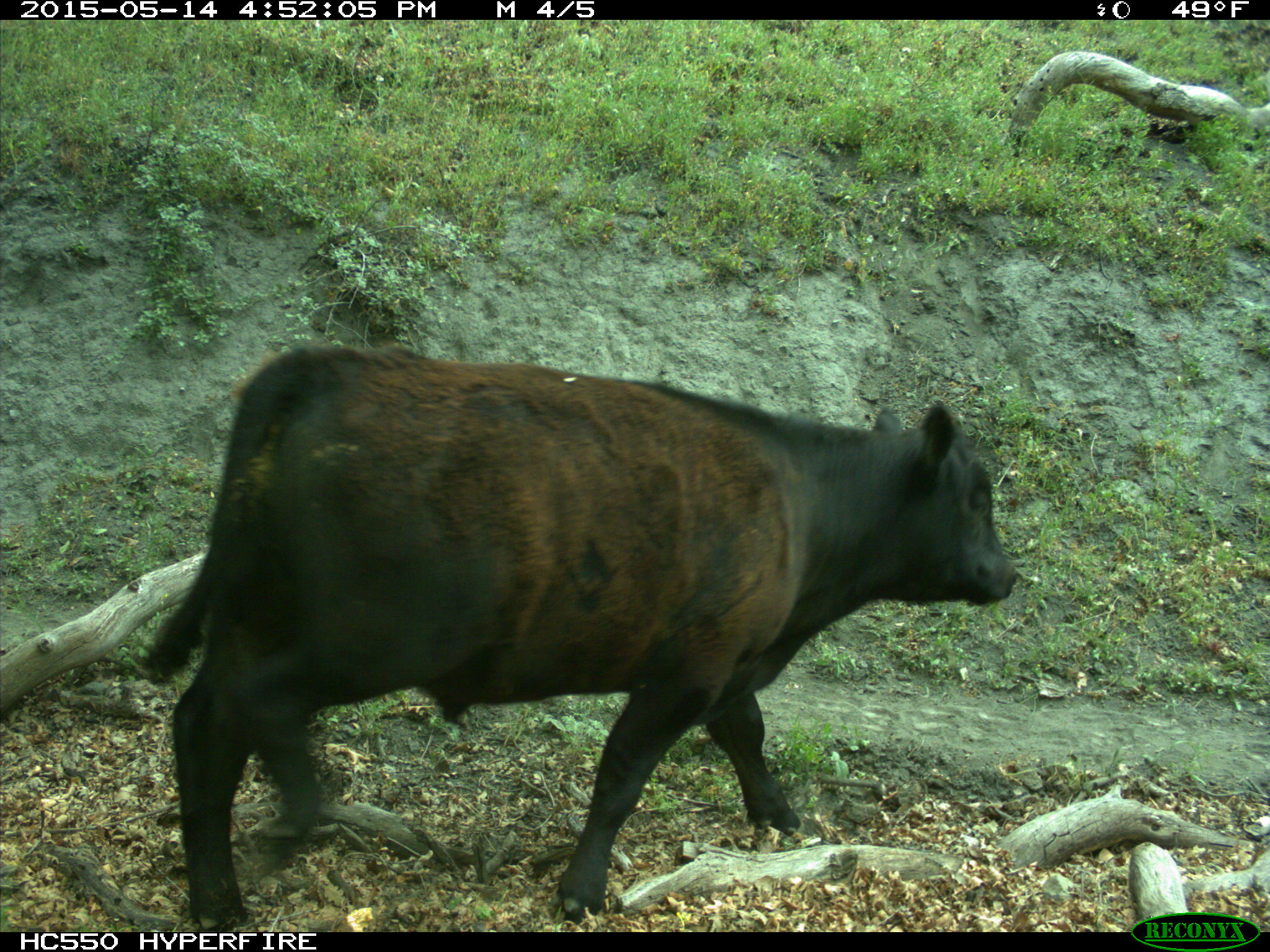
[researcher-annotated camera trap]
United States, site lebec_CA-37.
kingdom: Animalia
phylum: Chordata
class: Mammalia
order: Artiodactyla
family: Bovidae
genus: Bos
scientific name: Bos taurus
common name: domestic cow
Bos taurus (domestic cow).